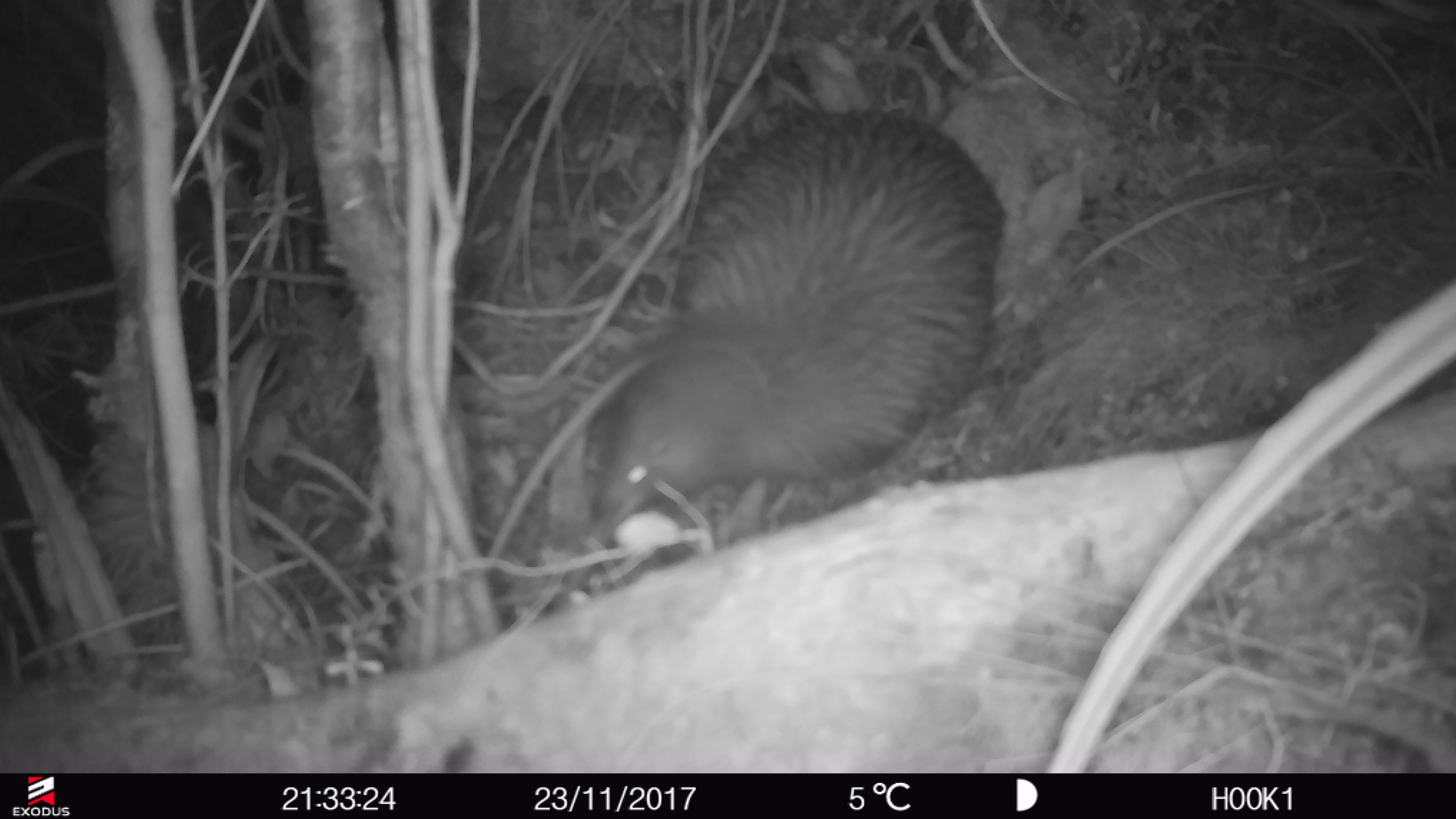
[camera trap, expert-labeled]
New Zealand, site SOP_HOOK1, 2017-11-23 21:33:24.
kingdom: Animalia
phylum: Chordata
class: Aves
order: Apterygiformes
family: Apterygidae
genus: Apteryx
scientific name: Apteryx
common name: kiwi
Kiwi (Apteryx).